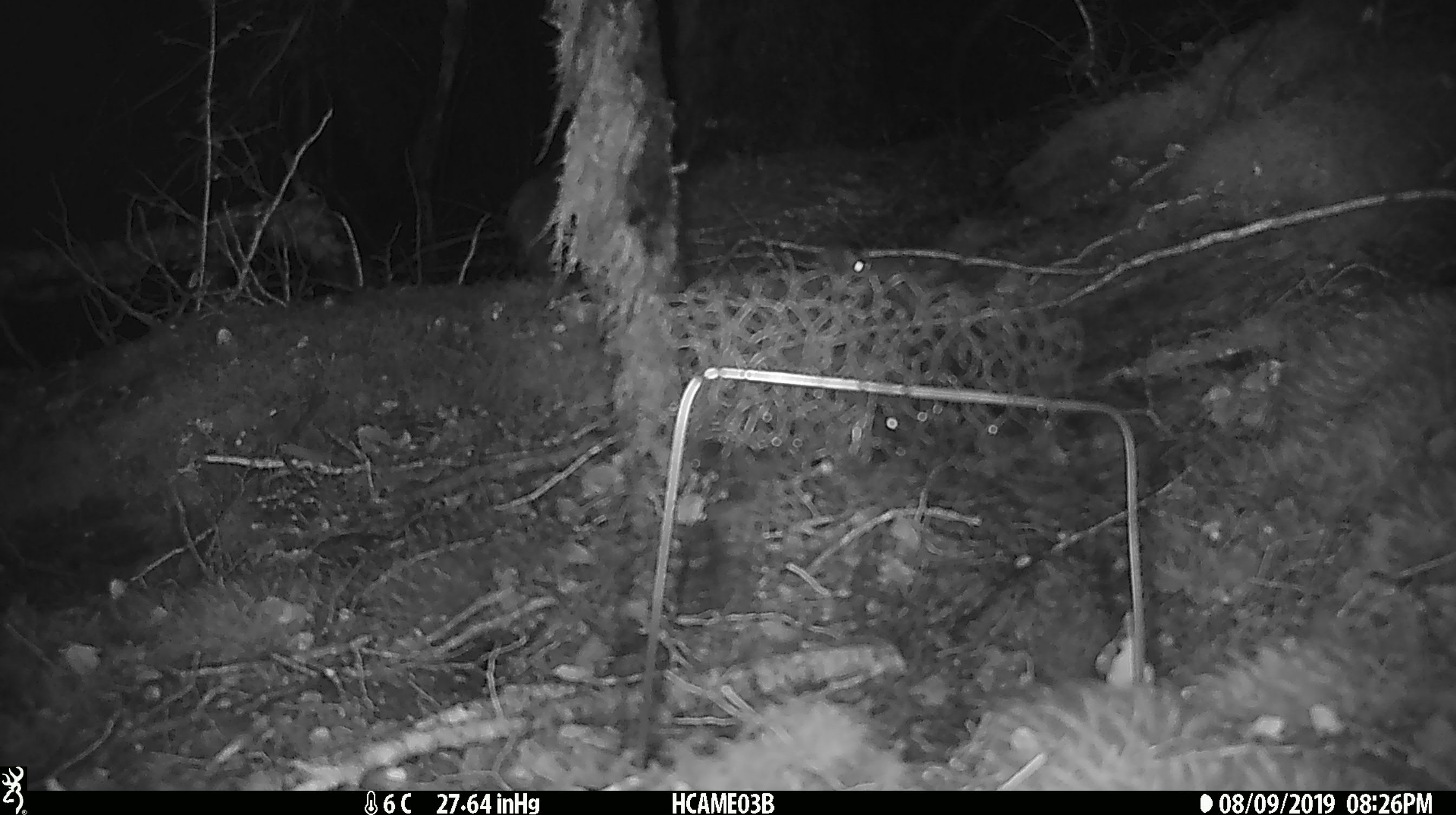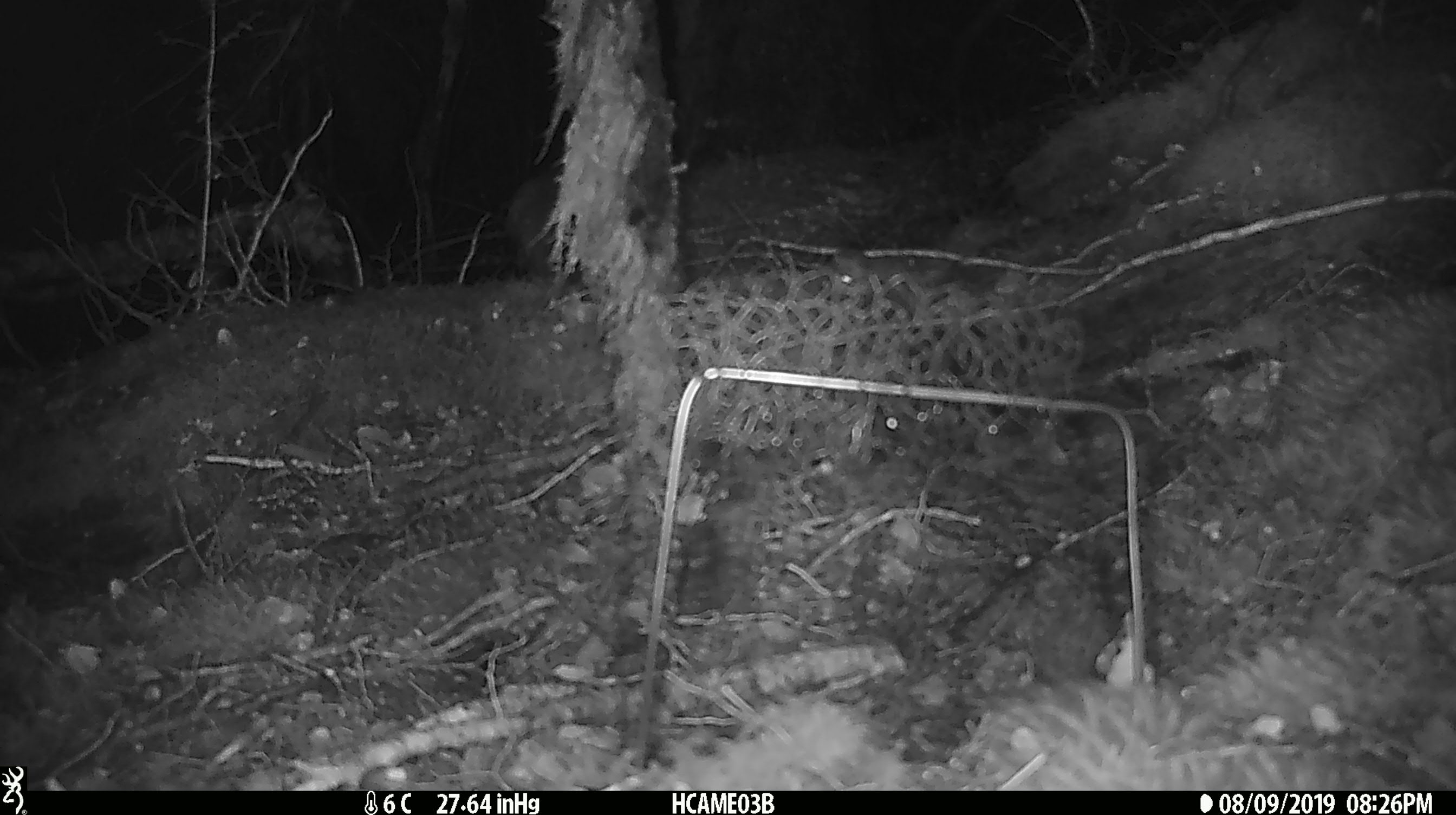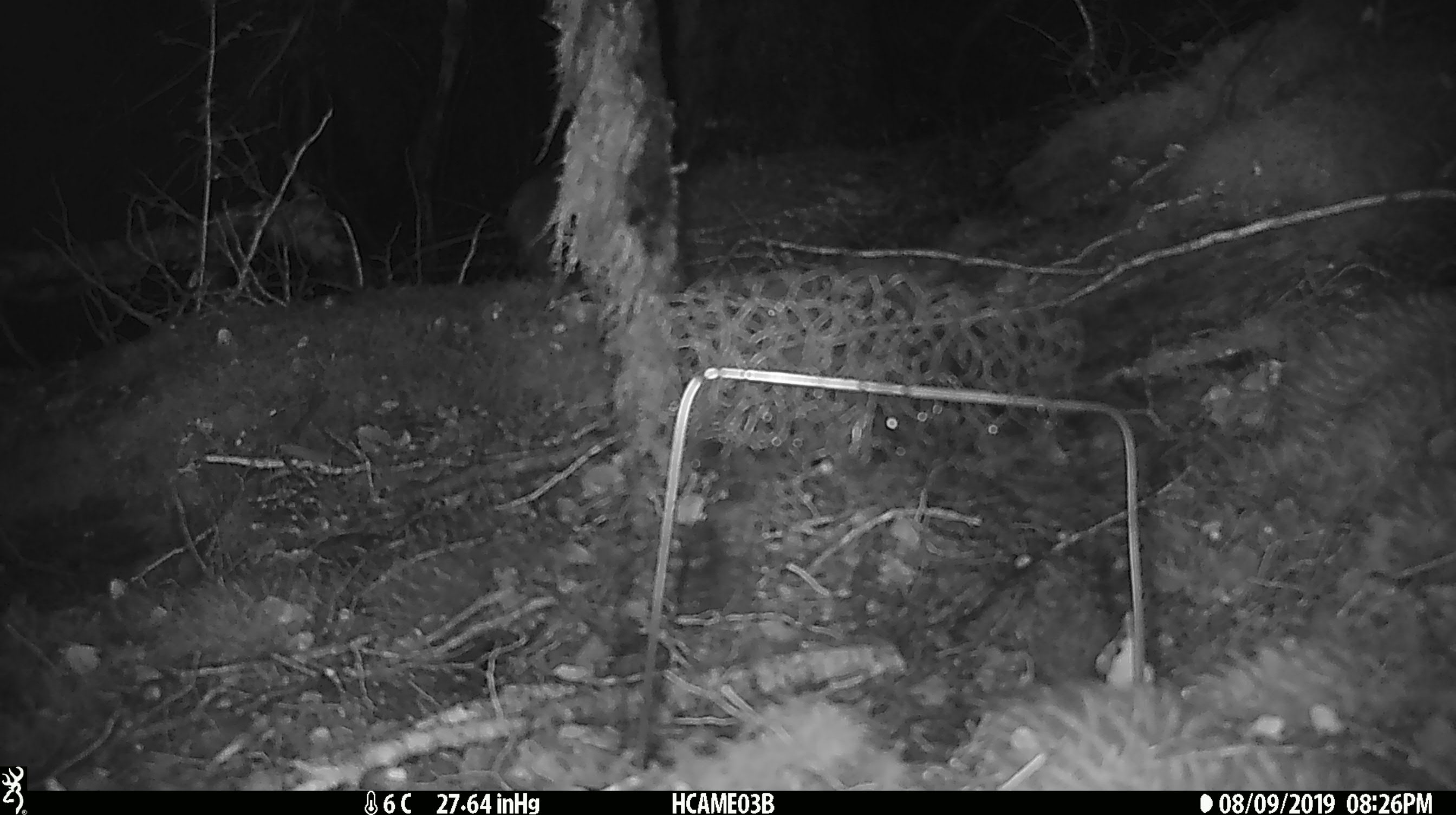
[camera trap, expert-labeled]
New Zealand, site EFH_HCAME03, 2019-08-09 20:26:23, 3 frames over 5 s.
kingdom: Animalia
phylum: Chordata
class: Mammalia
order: Rodentia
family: Muridae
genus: Mus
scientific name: Mus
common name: mouse